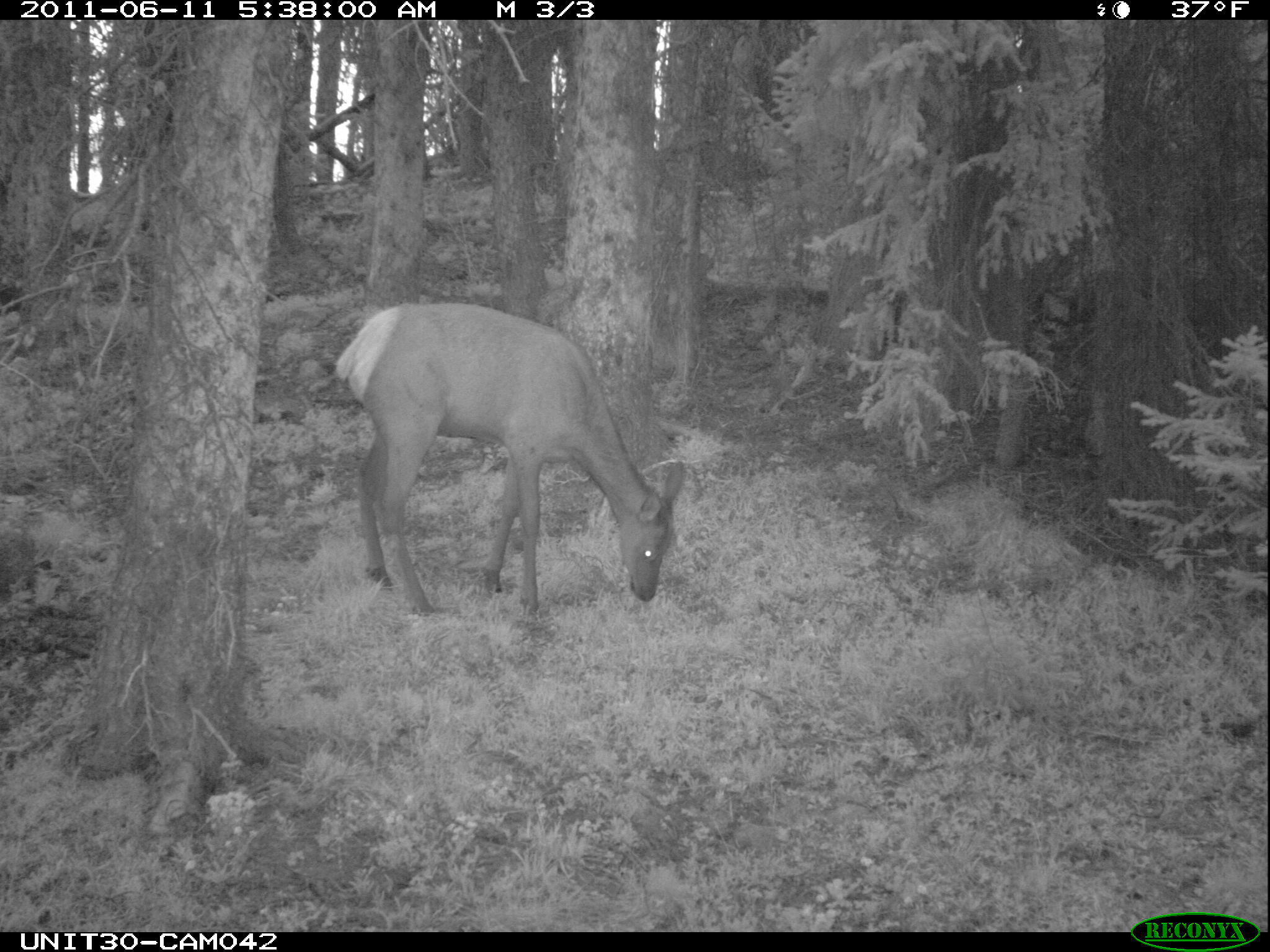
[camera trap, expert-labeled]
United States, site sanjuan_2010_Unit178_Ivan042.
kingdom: Animalia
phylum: Chordata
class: Mammalia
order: Artiodactyla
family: Cervidae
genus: Cervus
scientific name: Cervus elaphus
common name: red deer